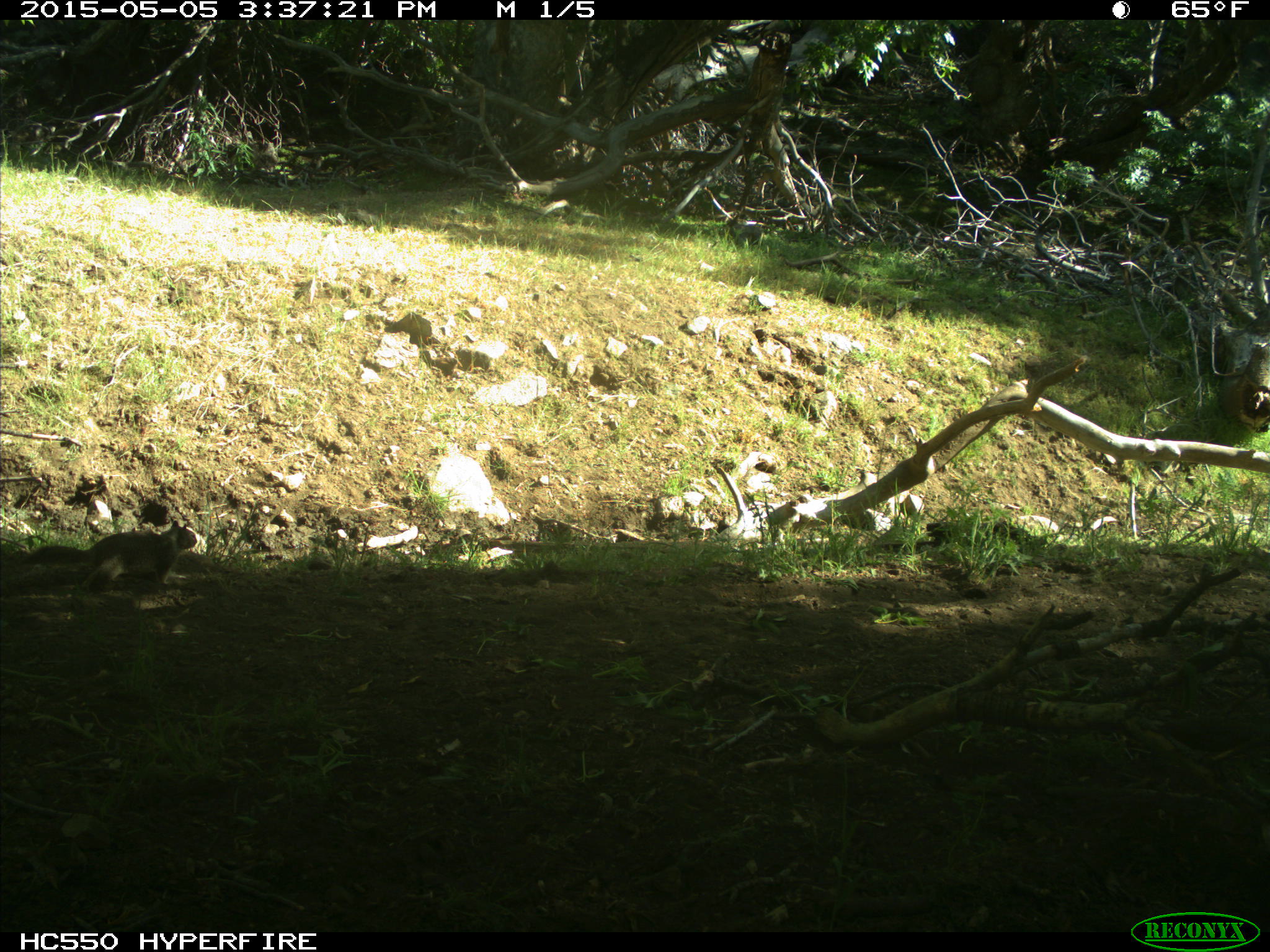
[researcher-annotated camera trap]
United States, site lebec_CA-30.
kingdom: Animalia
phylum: Chordata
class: Mammalia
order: Rodentia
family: Sciuridae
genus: Otospermophilus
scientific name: Otospermophilus beecheyi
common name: california ground squirrel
Otospermophilus beecheyi (california ground squirrel).